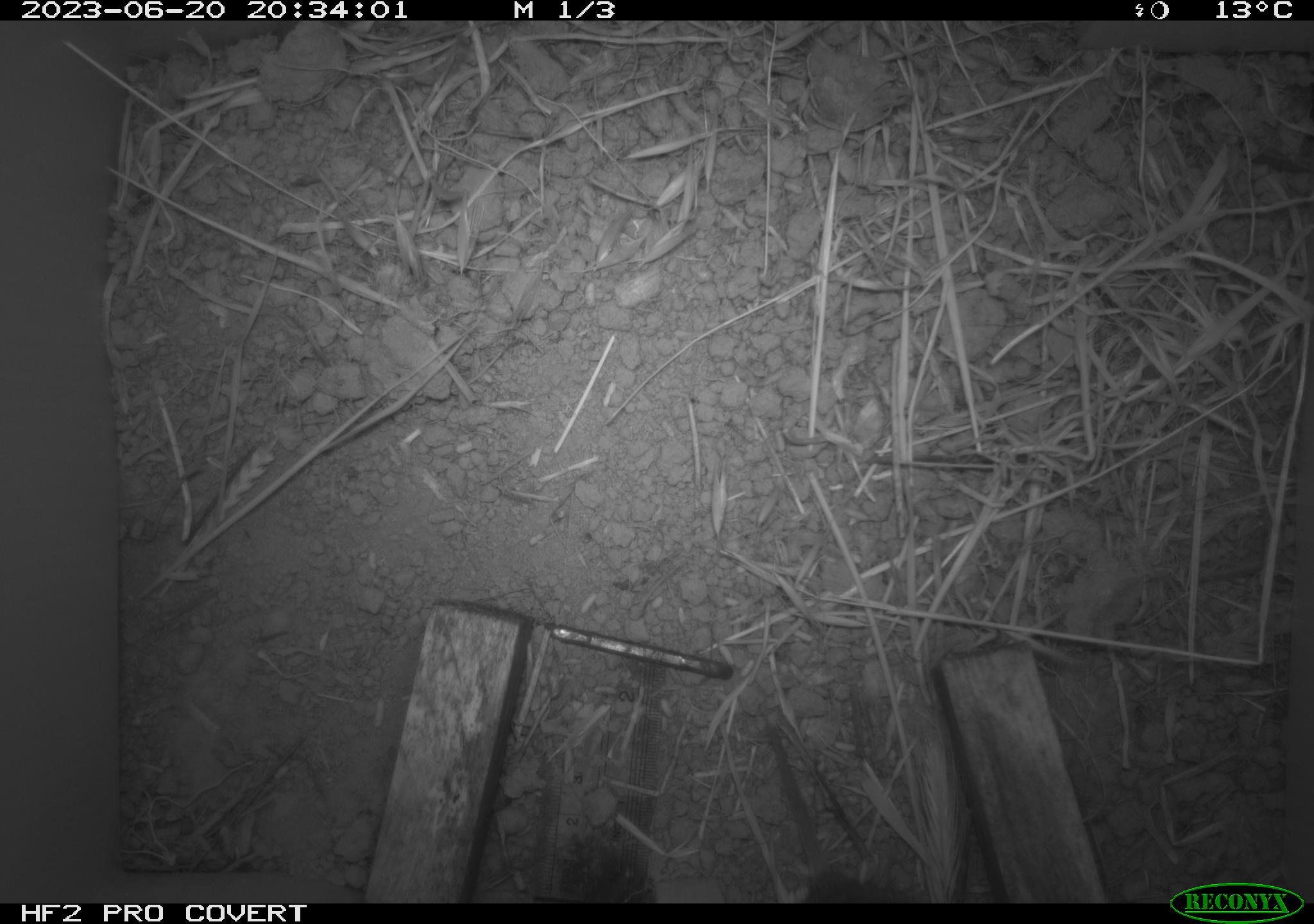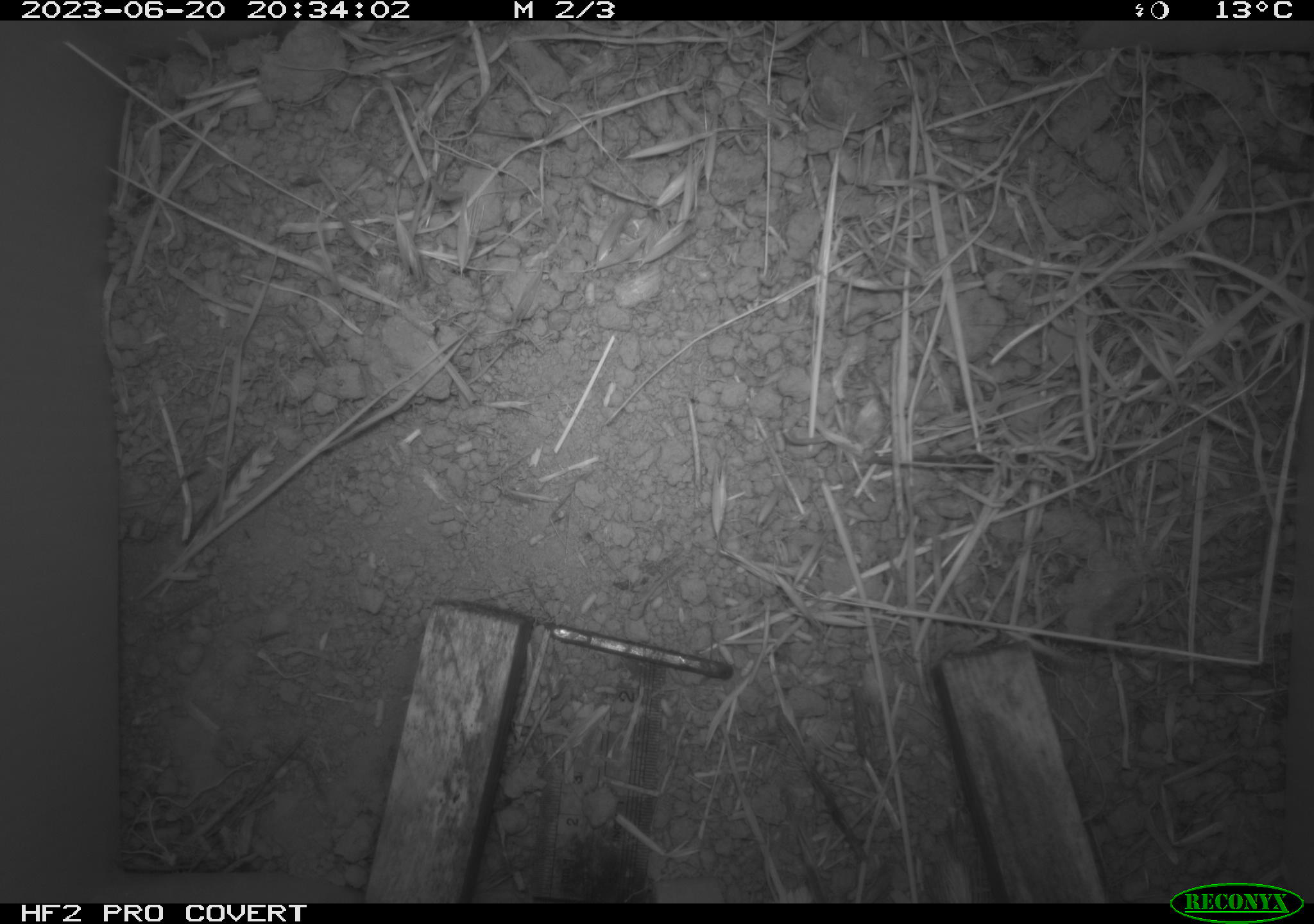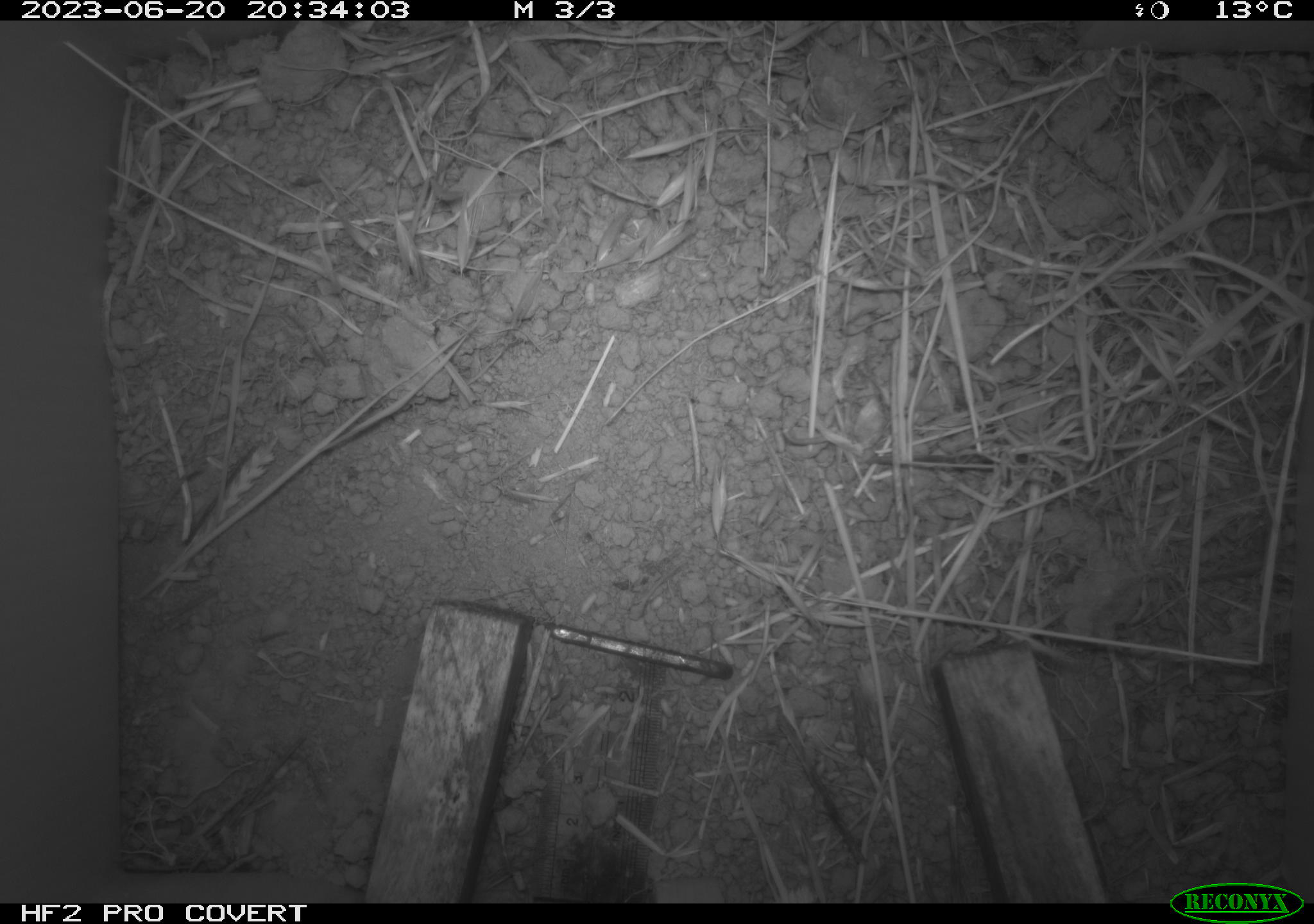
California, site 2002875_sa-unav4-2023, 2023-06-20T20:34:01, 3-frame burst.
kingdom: Animalia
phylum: Chordata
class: Mammalia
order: Rodentia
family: Cricetidae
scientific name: Arvicolinae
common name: voles, lemmings, and muskrats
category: arvicolinae subfamily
Arvicolinae subfamily (voles, lemmings, and muskrats) (Arvicolinae).